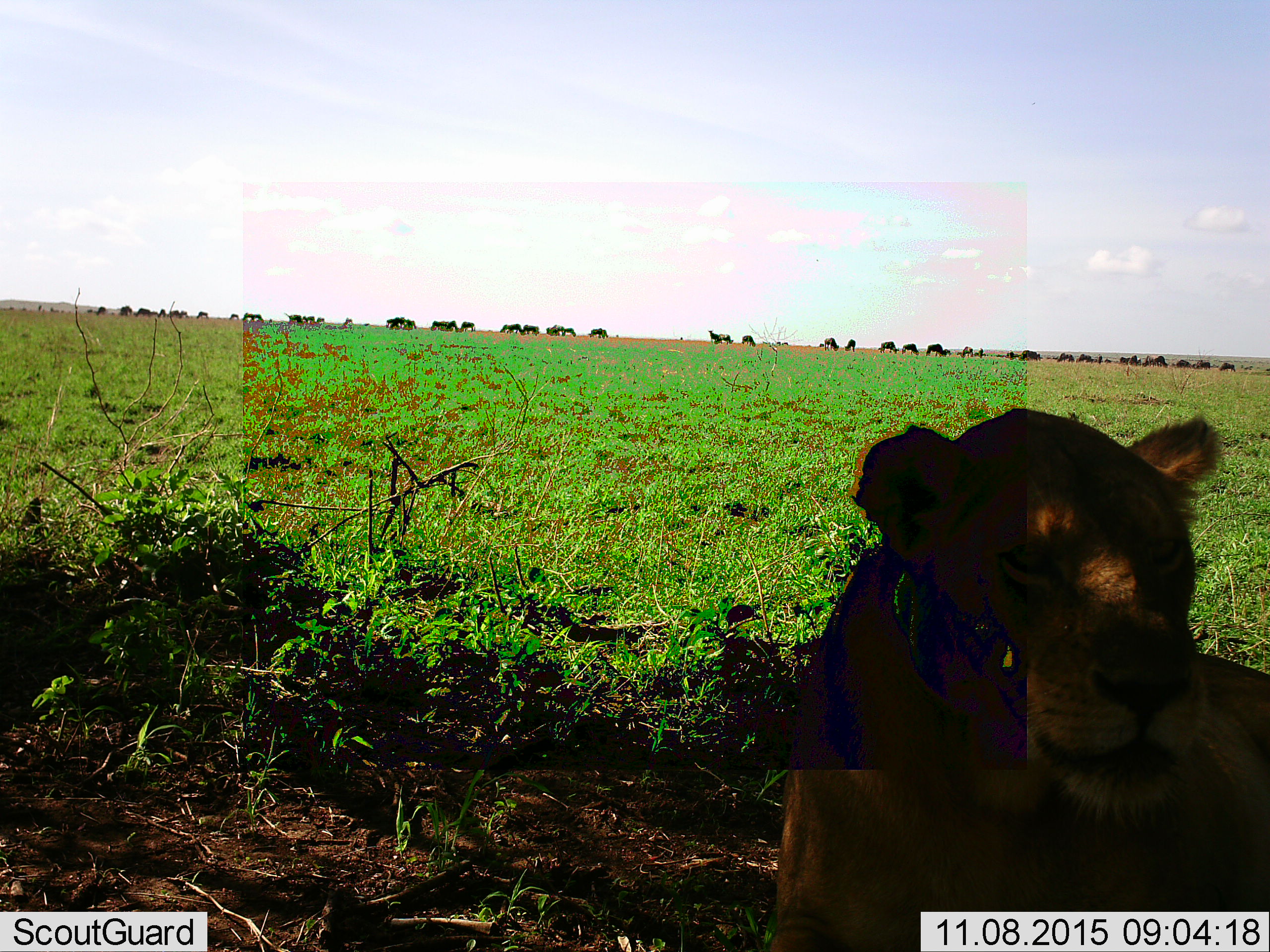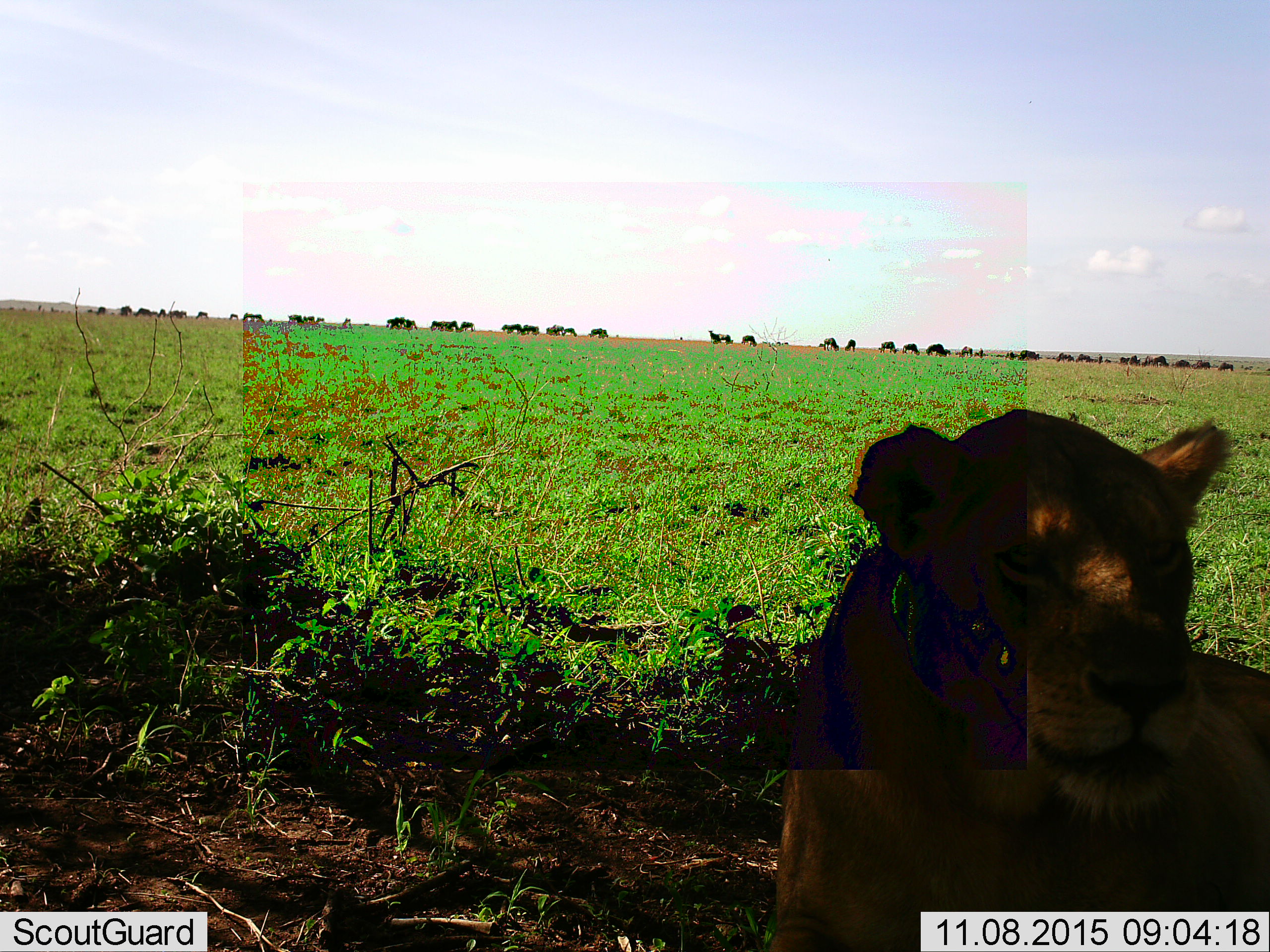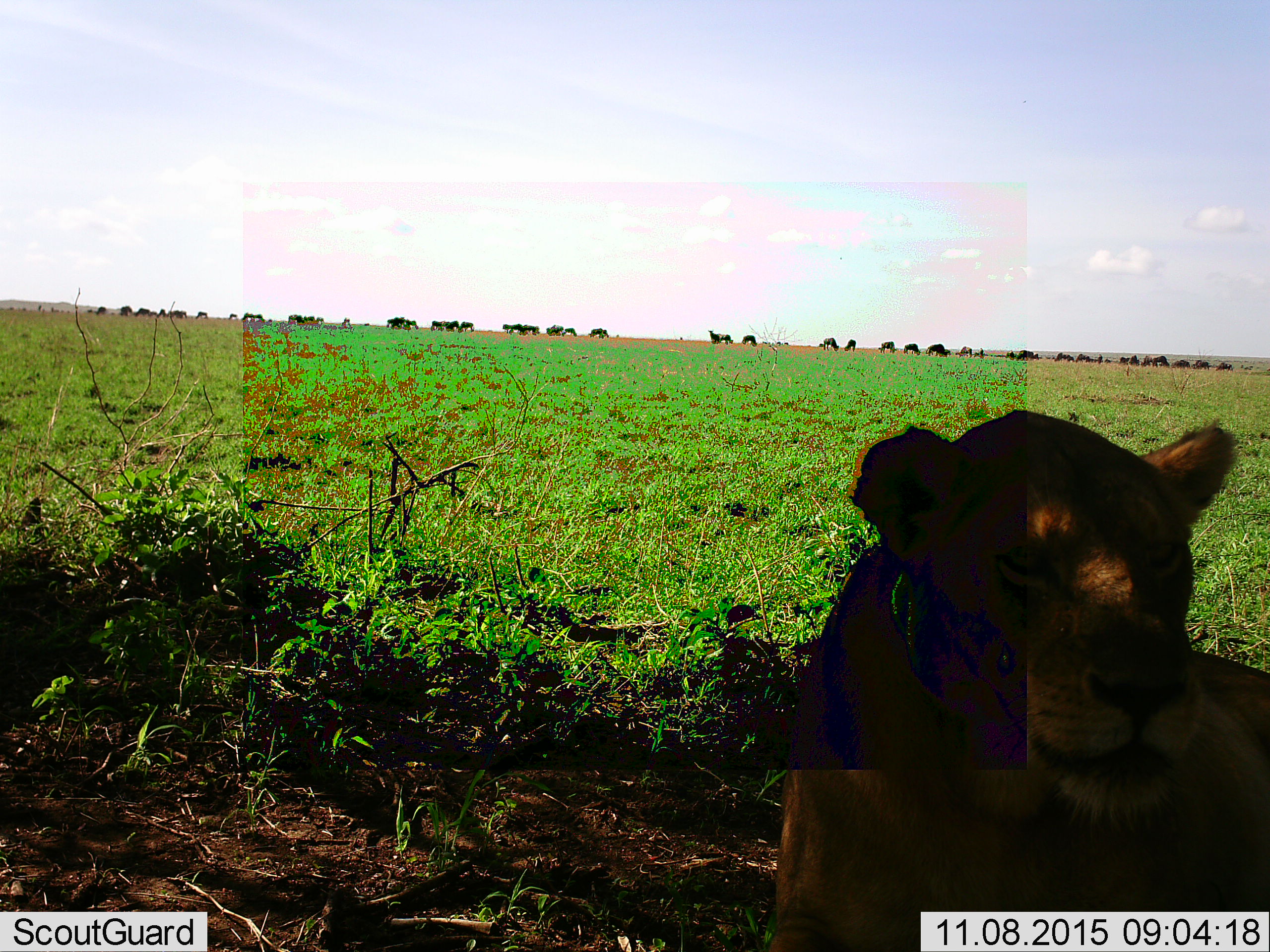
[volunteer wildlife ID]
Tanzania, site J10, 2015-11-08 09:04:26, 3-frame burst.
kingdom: Animalia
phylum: Chordata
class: Mammalia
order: Carnivora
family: Felidae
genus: Panthera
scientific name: Panthera leo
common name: lion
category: lionfemale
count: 1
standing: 0%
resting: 100%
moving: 0%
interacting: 0%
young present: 0%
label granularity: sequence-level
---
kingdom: Animalia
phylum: Chordata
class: Mammalia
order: Artiodactyla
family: Bovidae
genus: Connochaetes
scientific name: Connochaetes taurinus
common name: blue wildebeest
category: wildebeest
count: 51+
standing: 50%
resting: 0%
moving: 33%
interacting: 0%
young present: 0%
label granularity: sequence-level